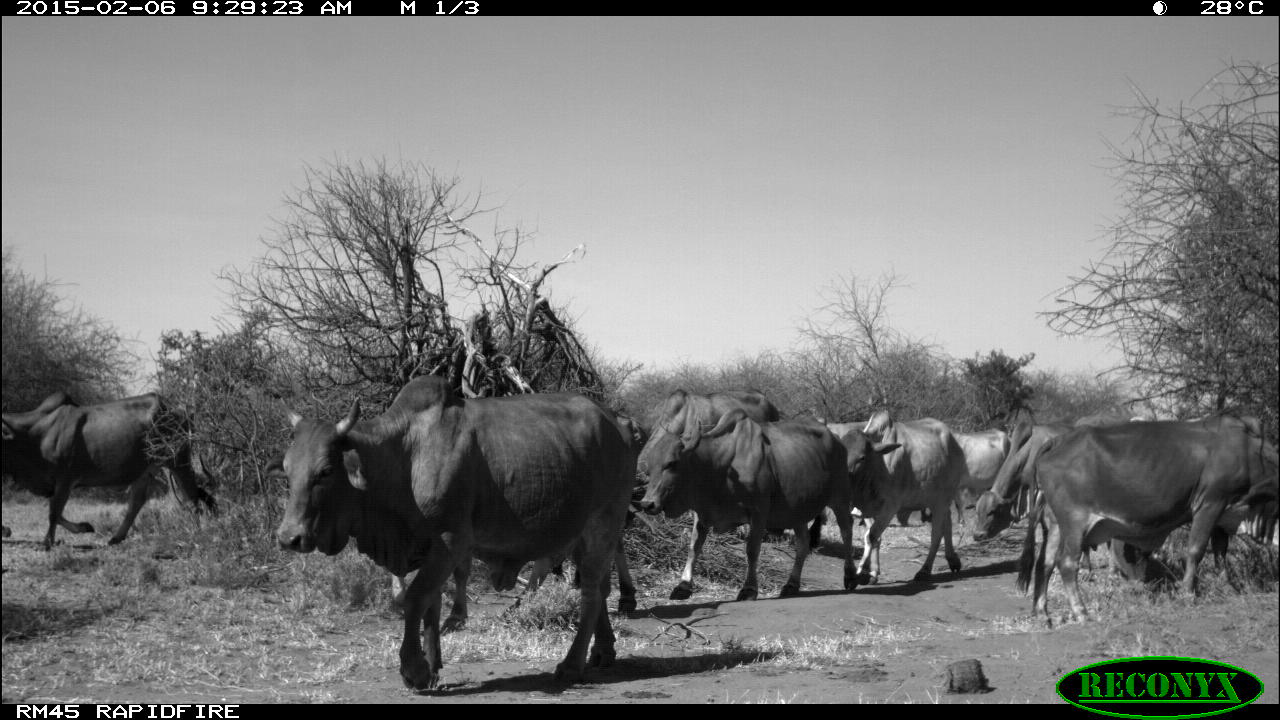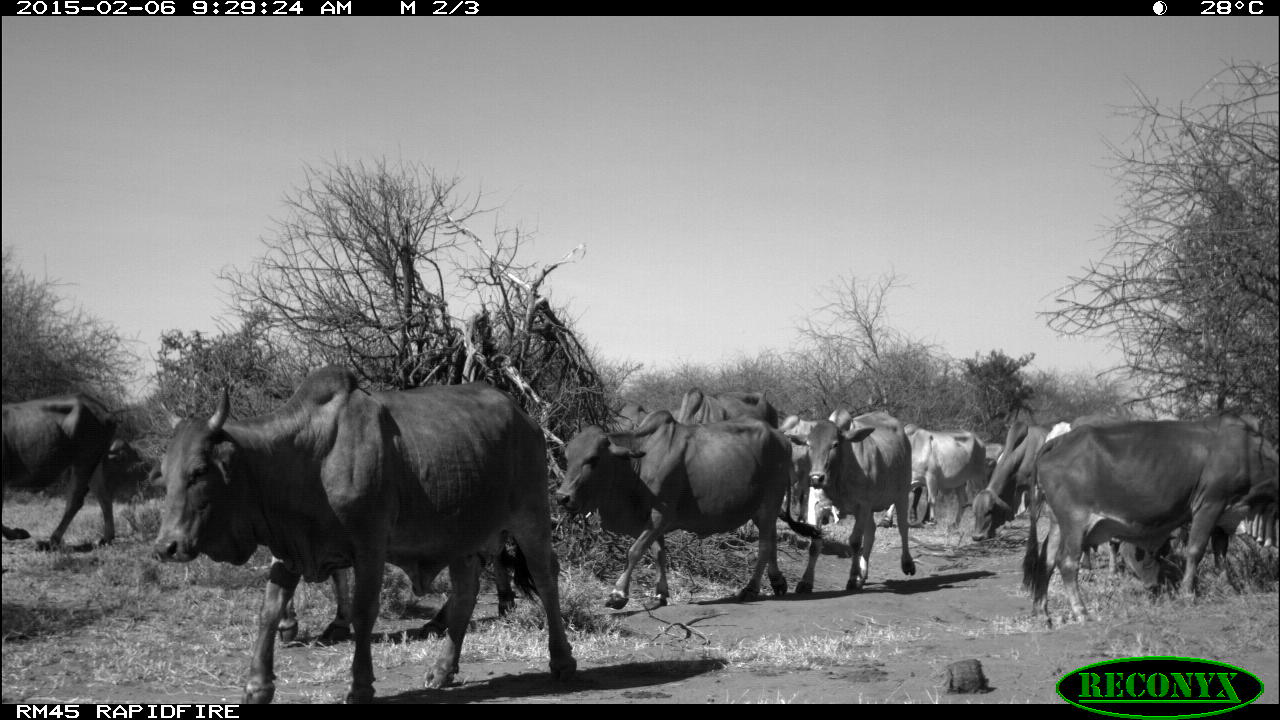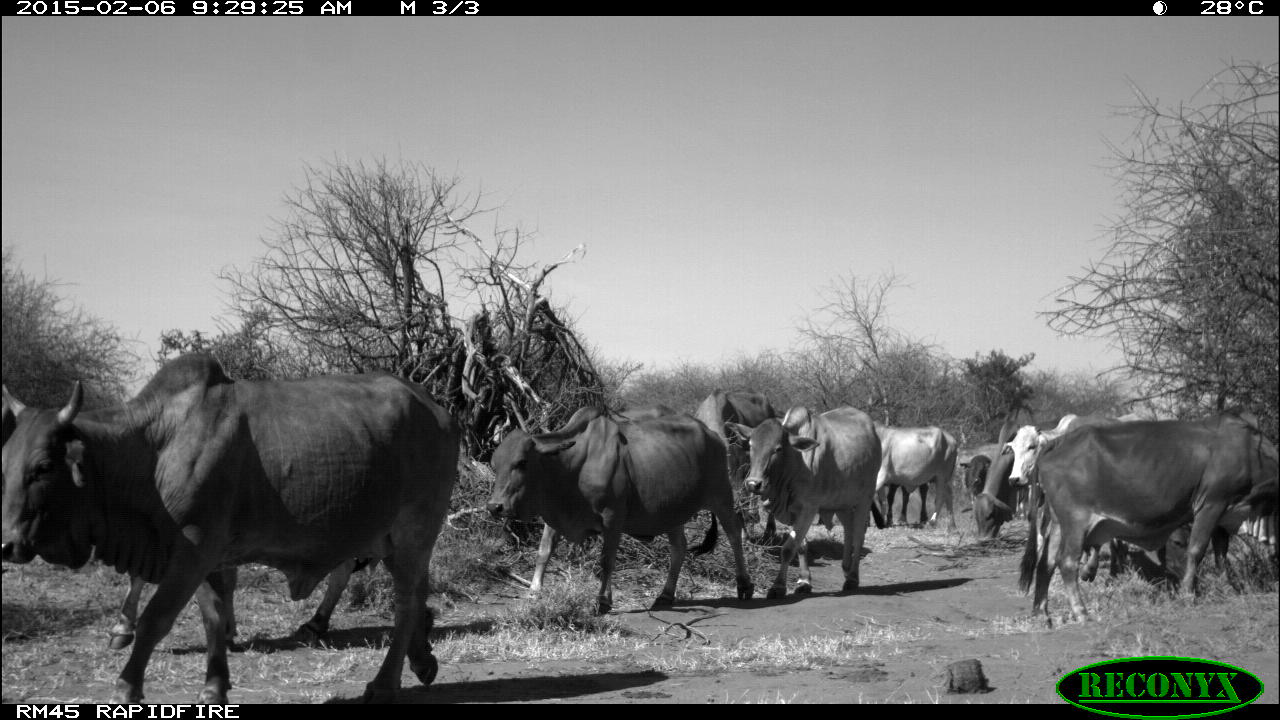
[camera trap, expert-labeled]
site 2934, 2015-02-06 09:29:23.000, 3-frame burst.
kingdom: Animalia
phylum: Chordata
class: Mammalia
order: Artiodactyla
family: Bovidae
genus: Bos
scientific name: Bos taurus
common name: domestic cattle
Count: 12.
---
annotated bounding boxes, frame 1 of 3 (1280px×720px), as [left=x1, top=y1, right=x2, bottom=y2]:
bos taurus: [left=276, top=374, right=637, bottom=688]; [left=1011, top=419, right=1280, bottom=624]; [left=640, top=406, right=844, bottom=602]; [left=0, top=390, right=228, bottom=548]; [left=636, top=388, right=829, bottom=551]; [left=379, top=533, right=637, bottom=632]; [left=958, top=419, right=1100, bottom=584]; [left=835, top=419, right=968, bottom=583]; [left=896, top=421, right=1025, bottom=526]; [left=1253, top=504, right=1279, bottom=545]